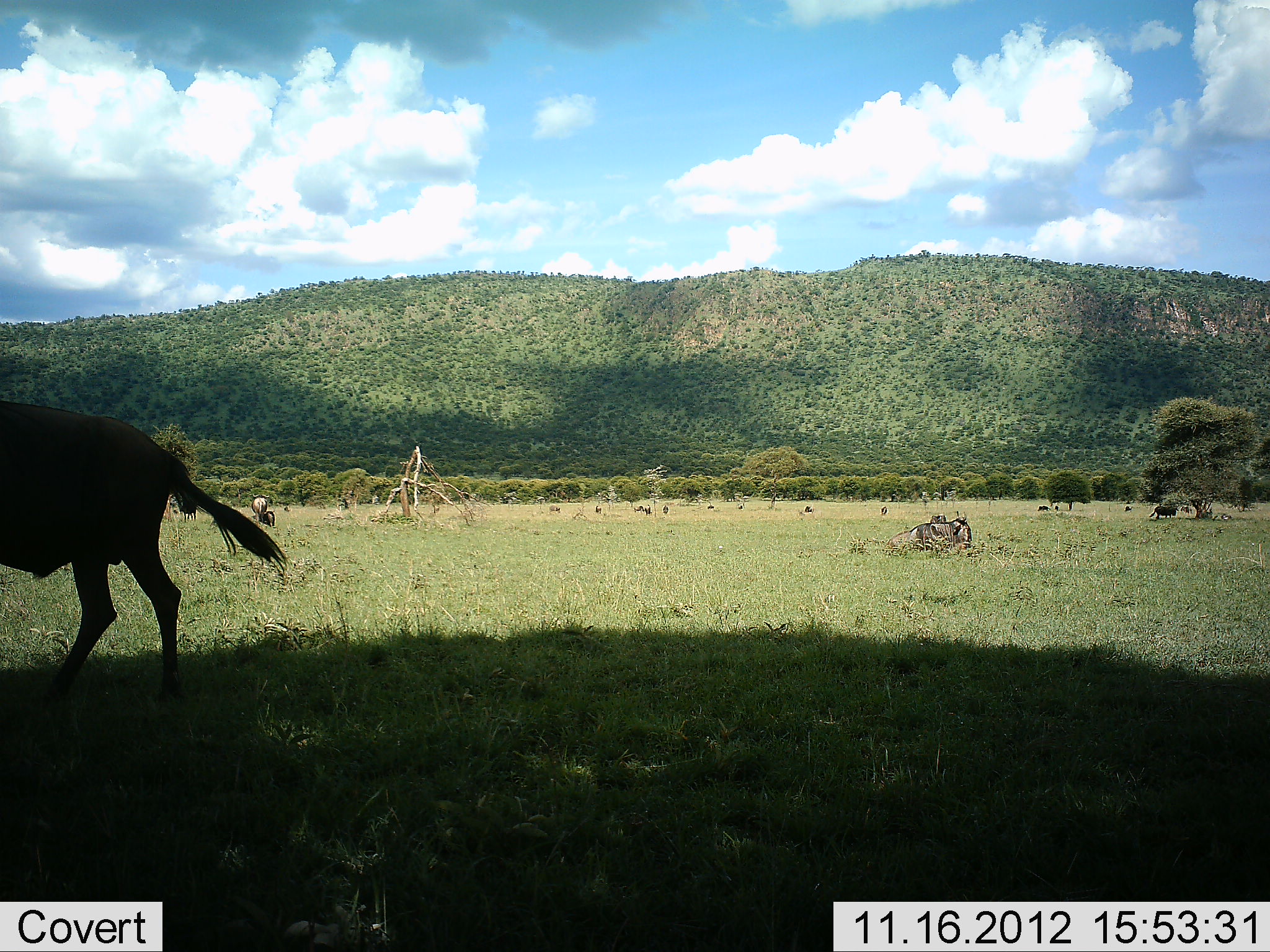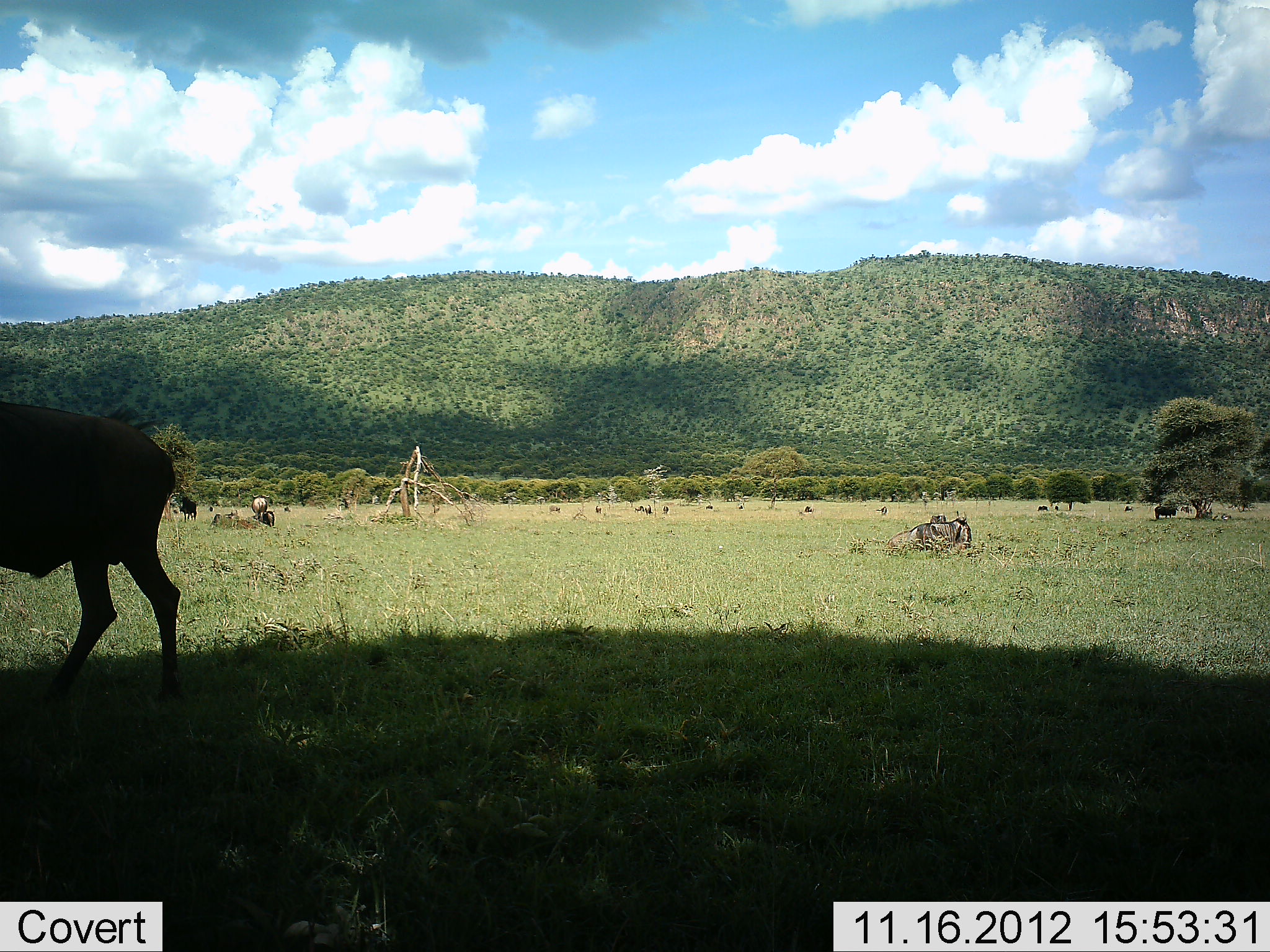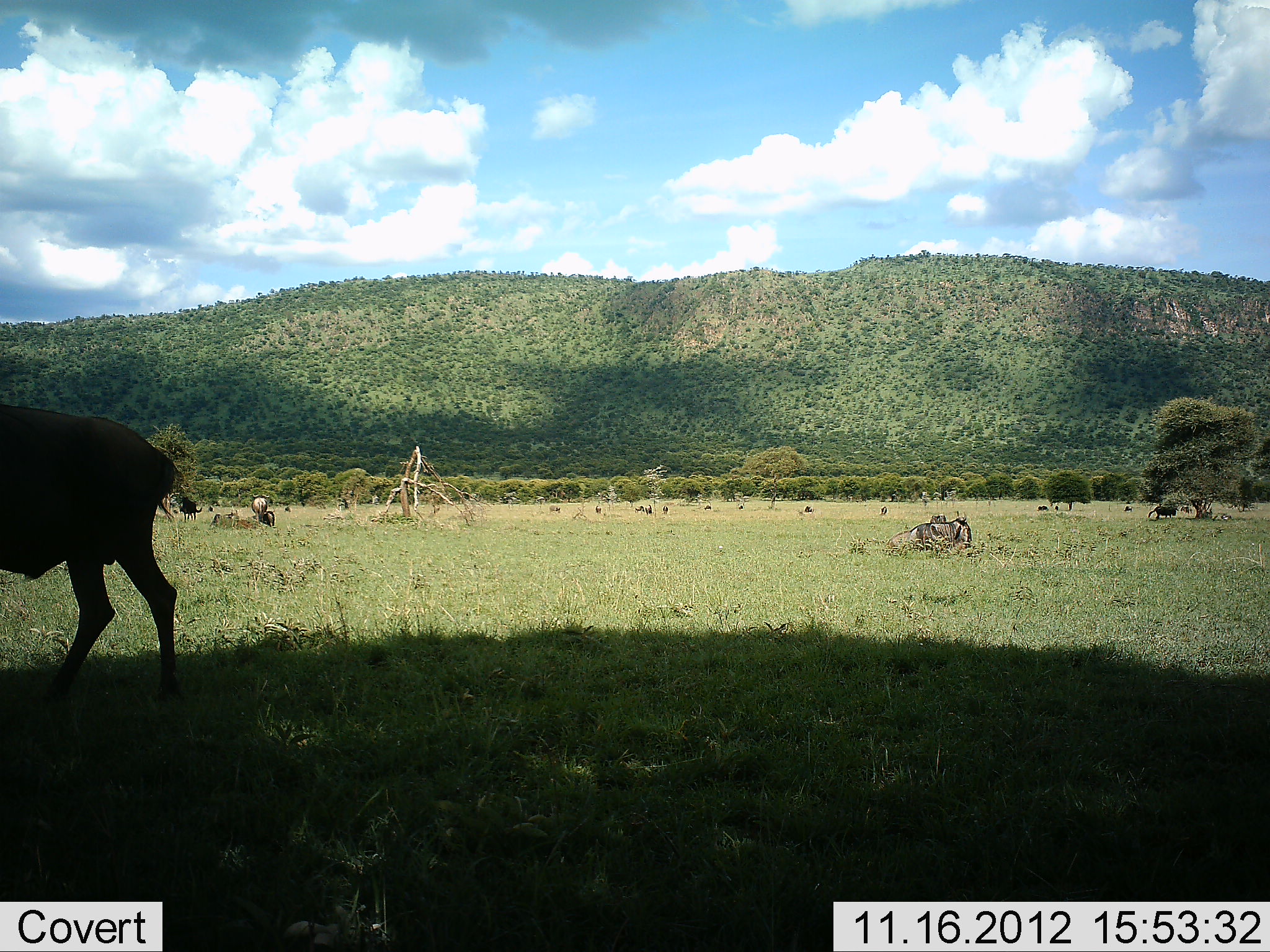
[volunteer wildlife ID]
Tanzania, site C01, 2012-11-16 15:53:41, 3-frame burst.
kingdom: Animalia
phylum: Chordata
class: Mammalia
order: Artiodactyla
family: Bovidae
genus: Connochaetes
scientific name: Connochaetes taurinus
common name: blue wildebeest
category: wildebeest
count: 4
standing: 73%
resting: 82%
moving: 18%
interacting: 0%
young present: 0%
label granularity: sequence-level